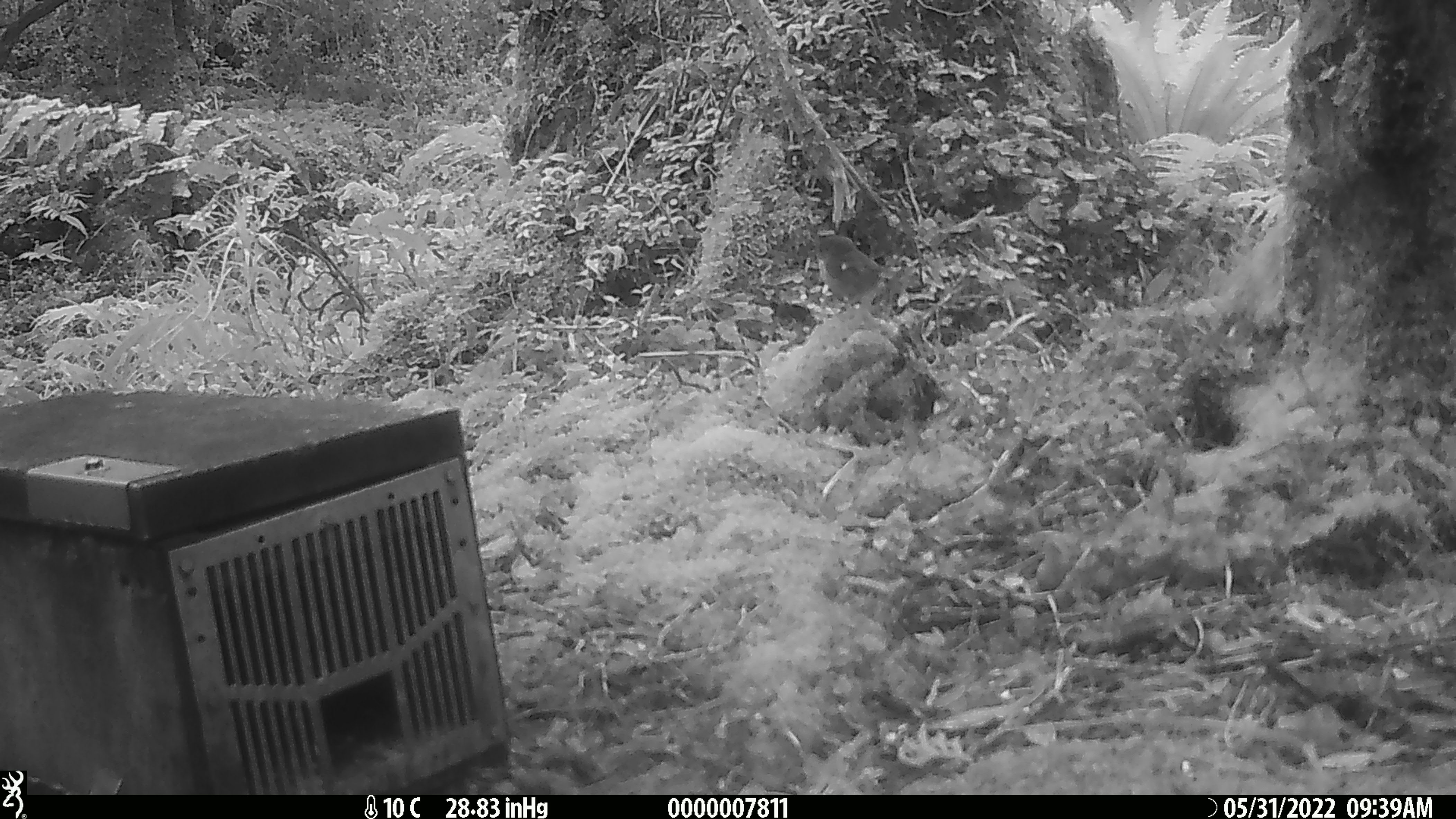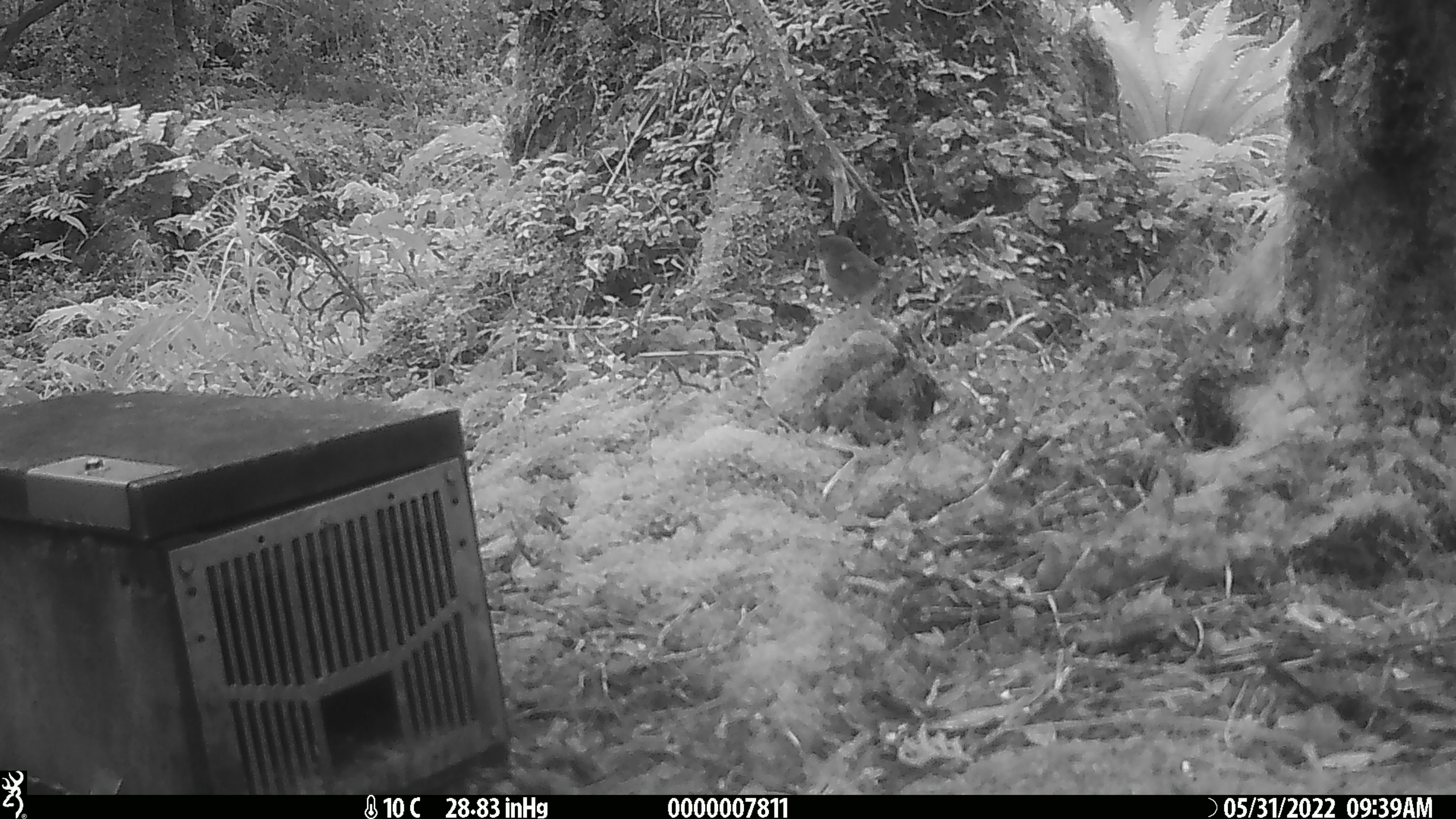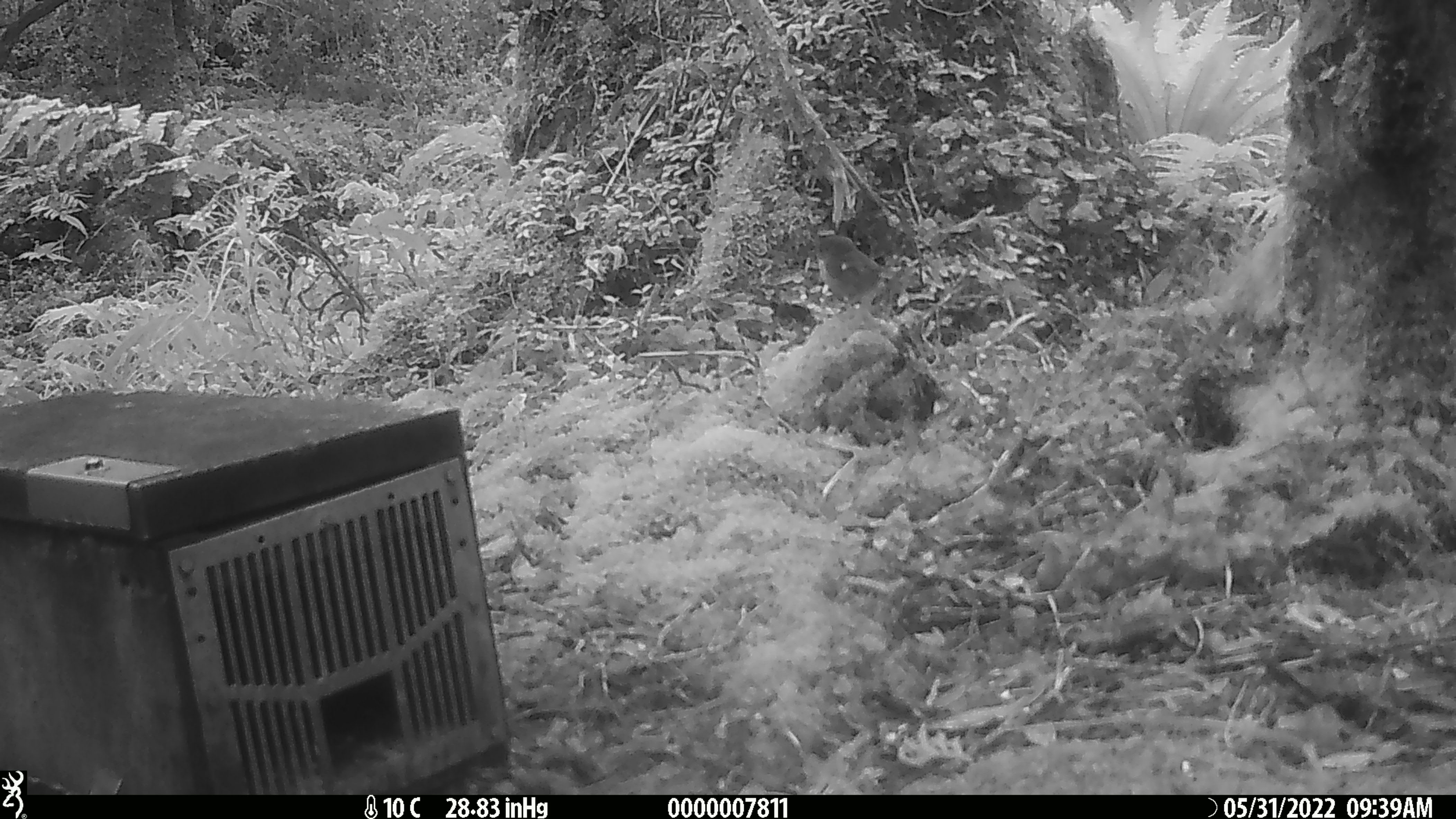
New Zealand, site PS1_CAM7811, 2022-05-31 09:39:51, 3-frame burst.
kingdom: Animalia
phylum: Chordata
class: Aves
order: Passeriformes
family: Petroicidae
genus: Petroica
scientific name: Petroica macrocephala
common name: tomtit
Tomtit (Petroica macrocephala).